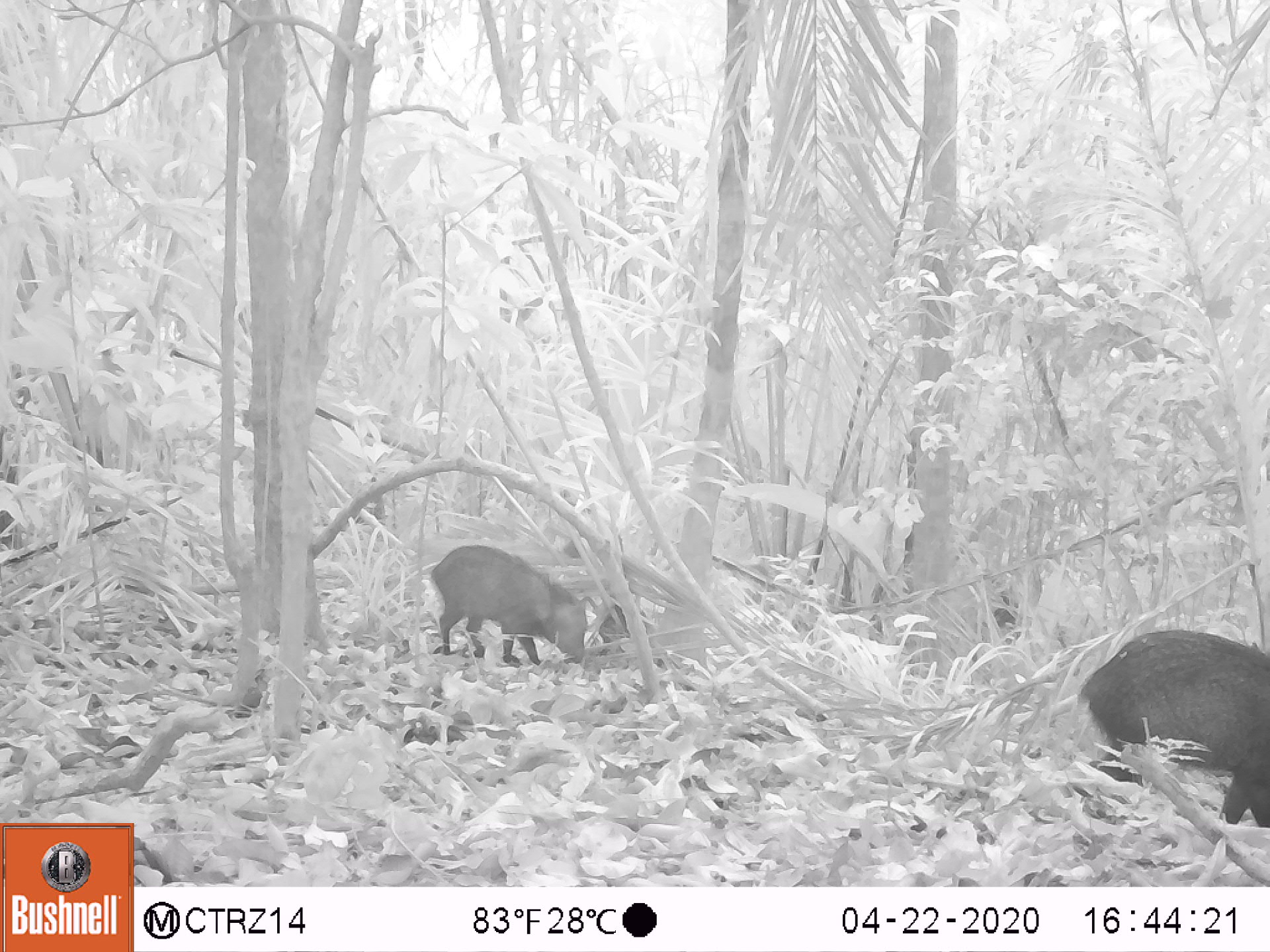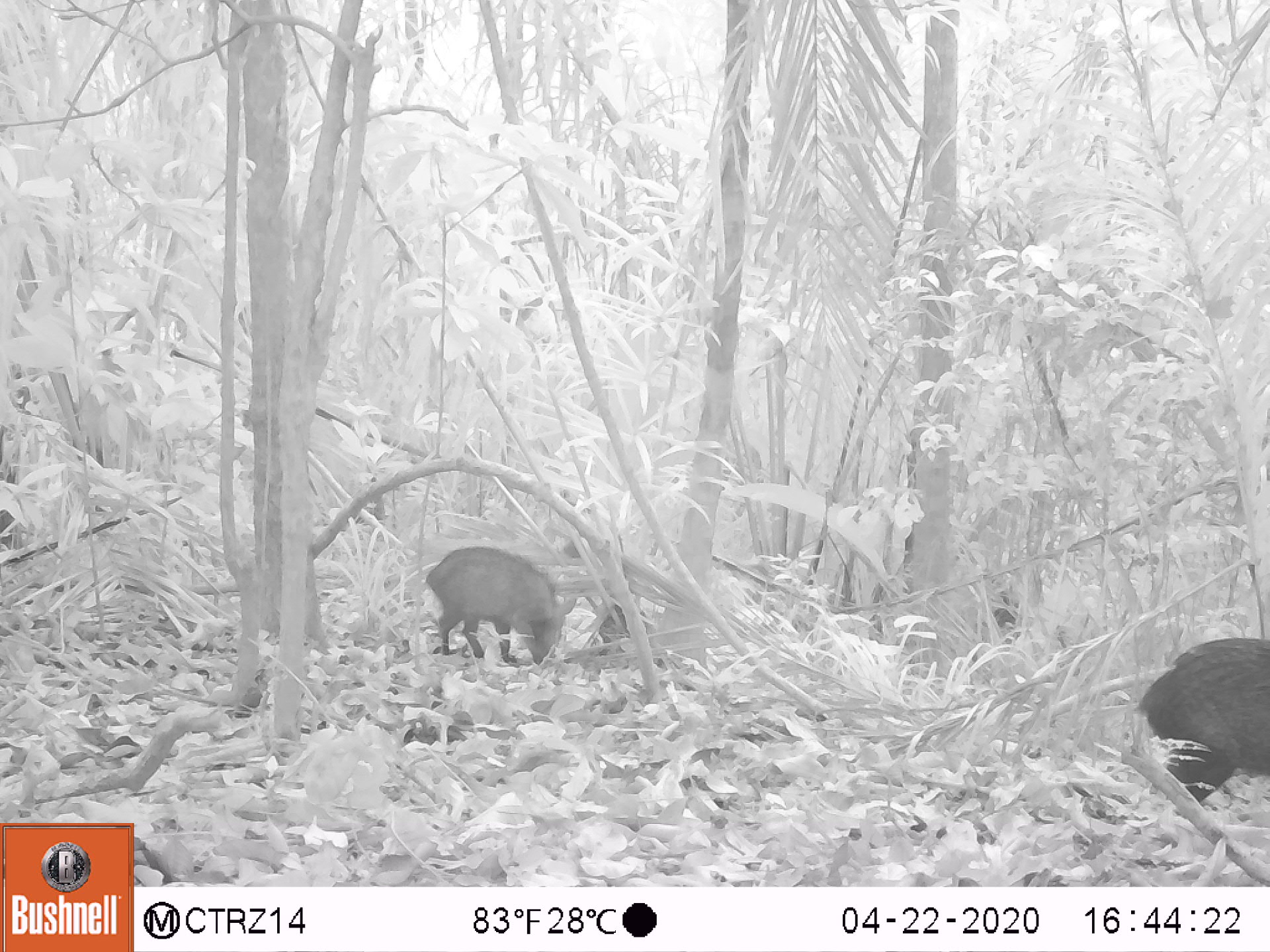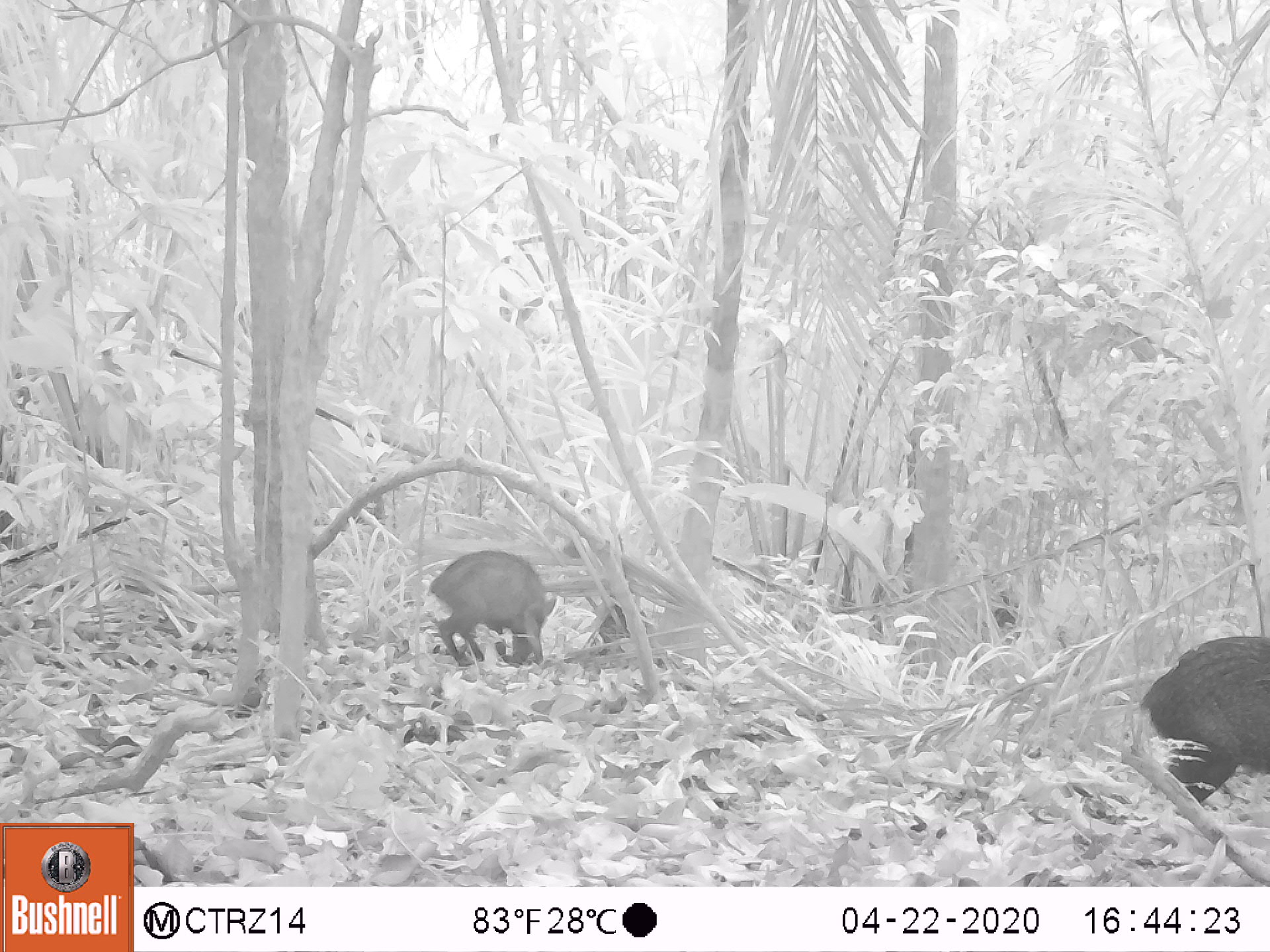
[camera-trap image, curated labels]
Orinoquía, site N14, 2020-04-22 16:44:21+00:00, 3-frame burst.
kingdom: Animalia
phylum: Chordata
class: Mammalia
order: Artiodactyla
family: Tayassuidae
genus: Pecari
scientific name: Pecari tajacu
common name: collared peccary